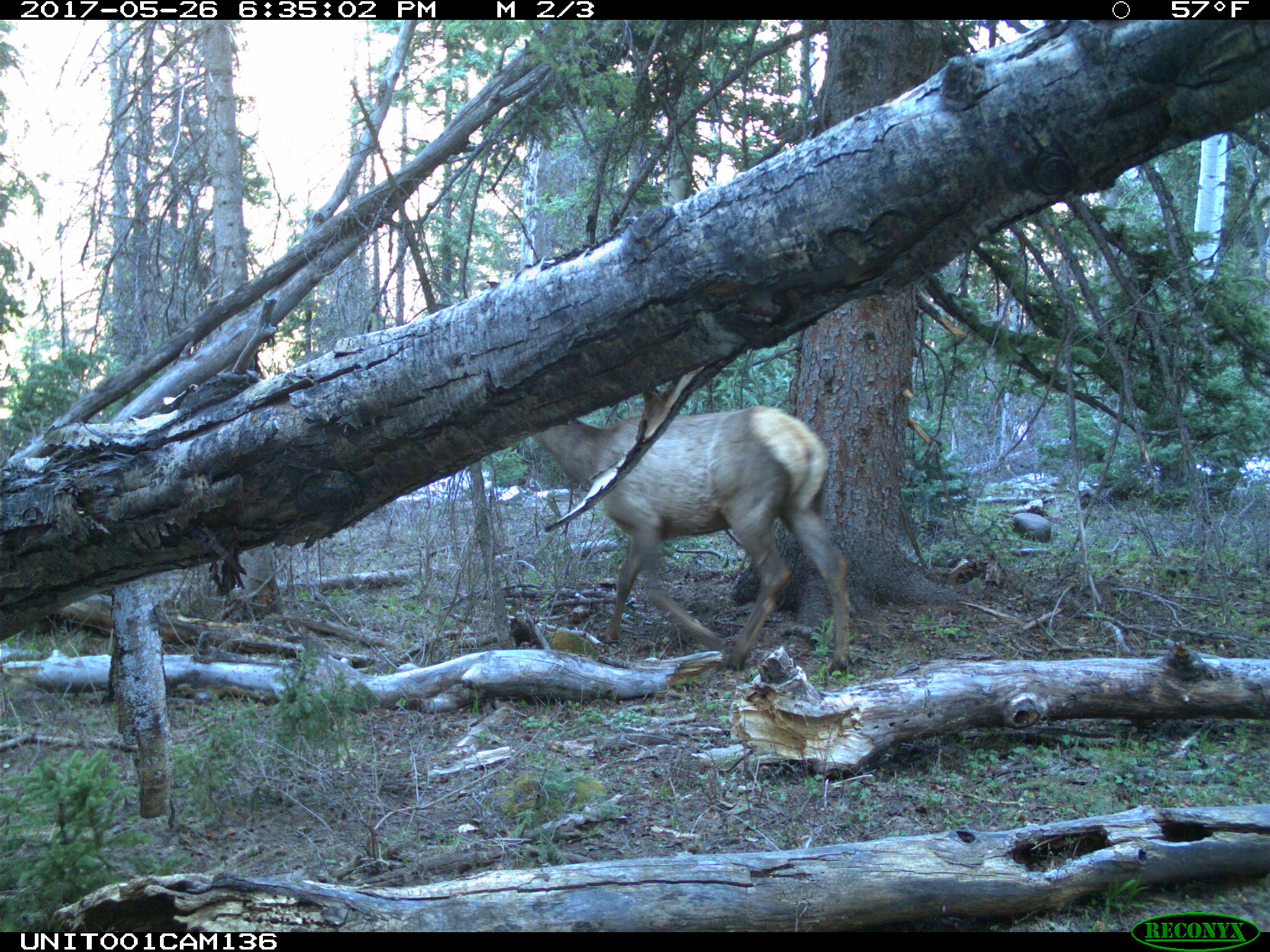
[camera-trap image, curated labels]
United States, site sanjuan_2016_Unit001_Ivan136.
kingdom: Animalia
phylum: Chordata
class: Mammalia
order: Artiodactyla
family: Cervidae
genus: Cervus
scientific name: Cervus elaphus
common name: red deer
Cervus elaphus (red deer).